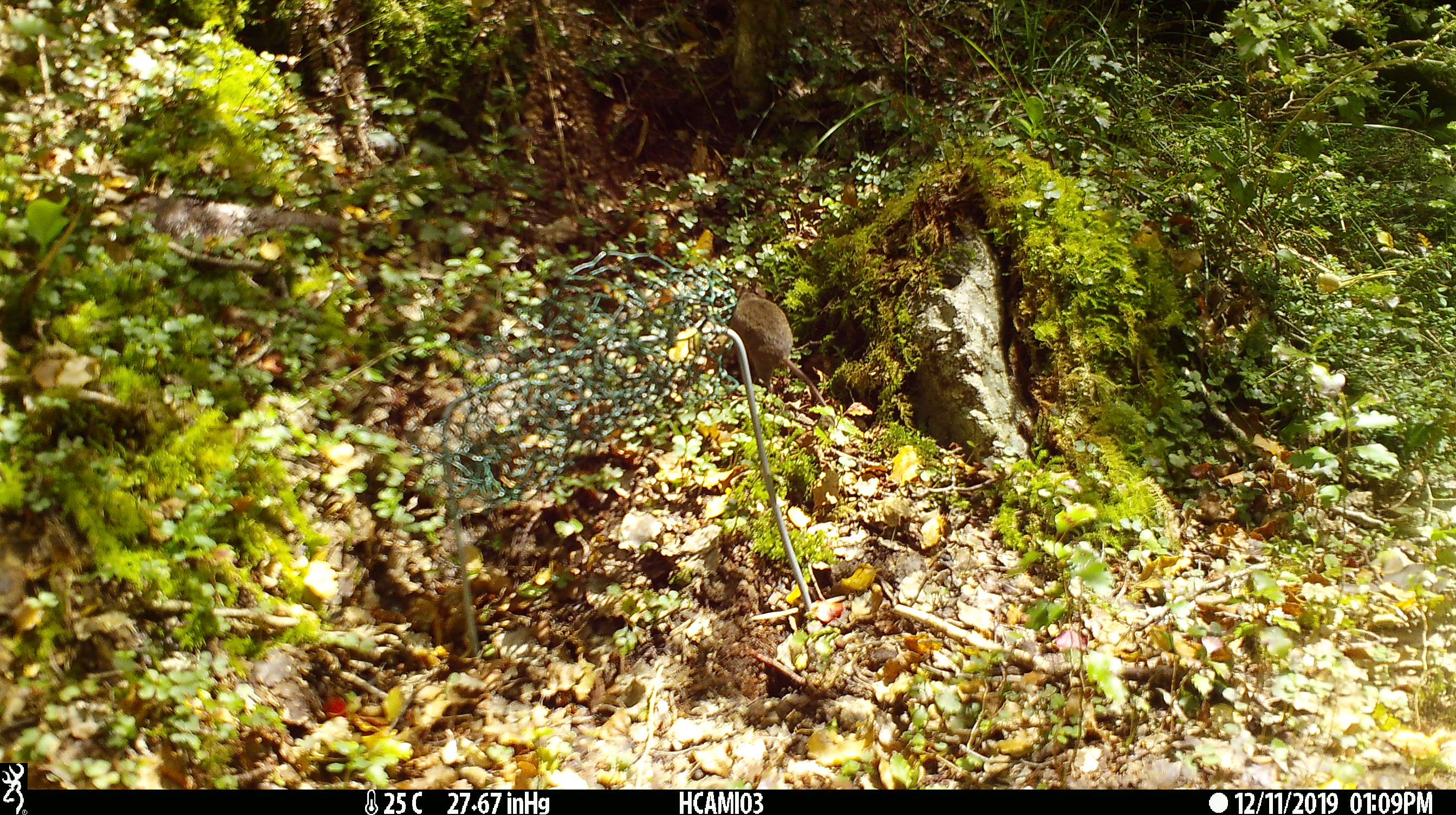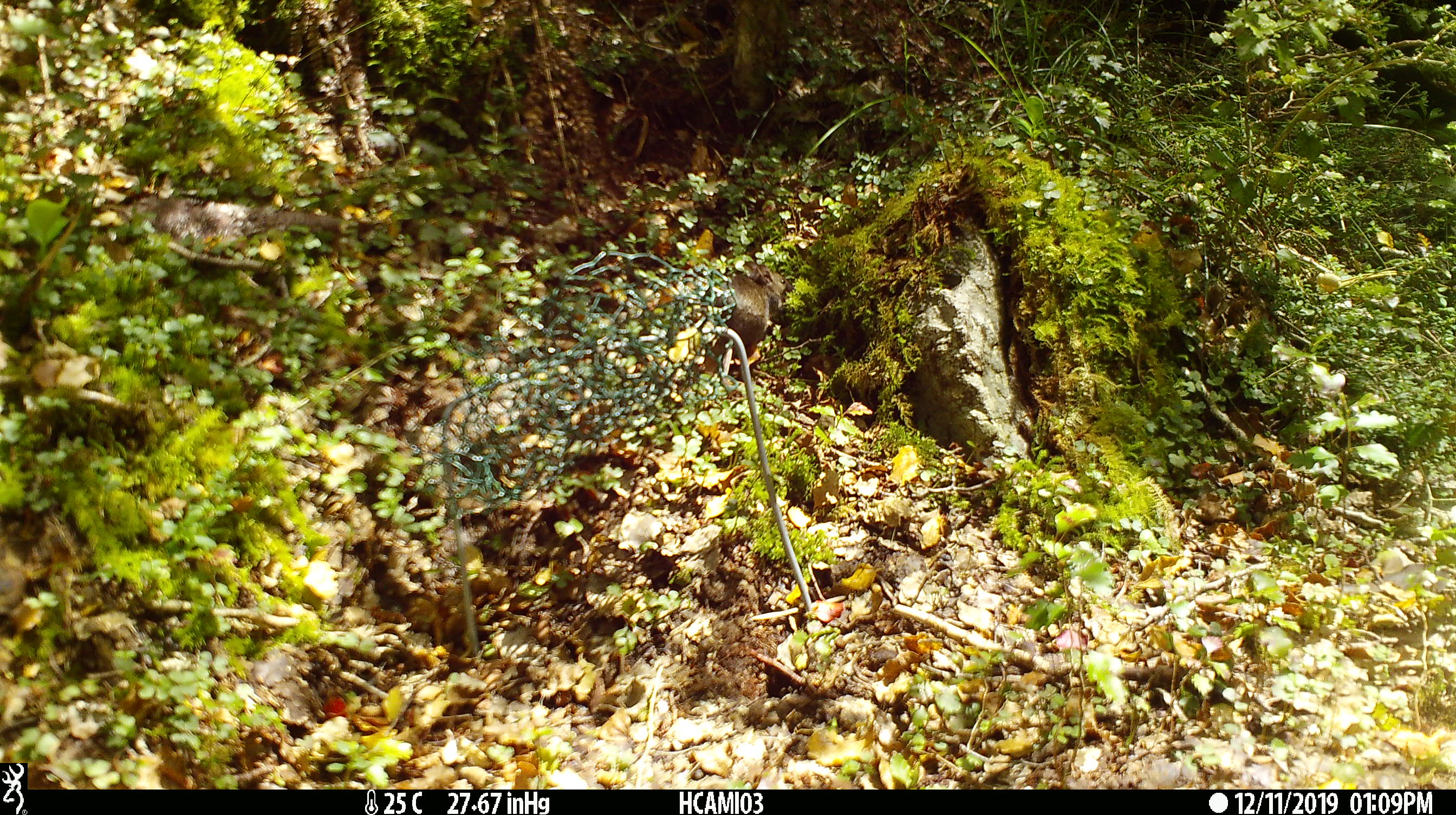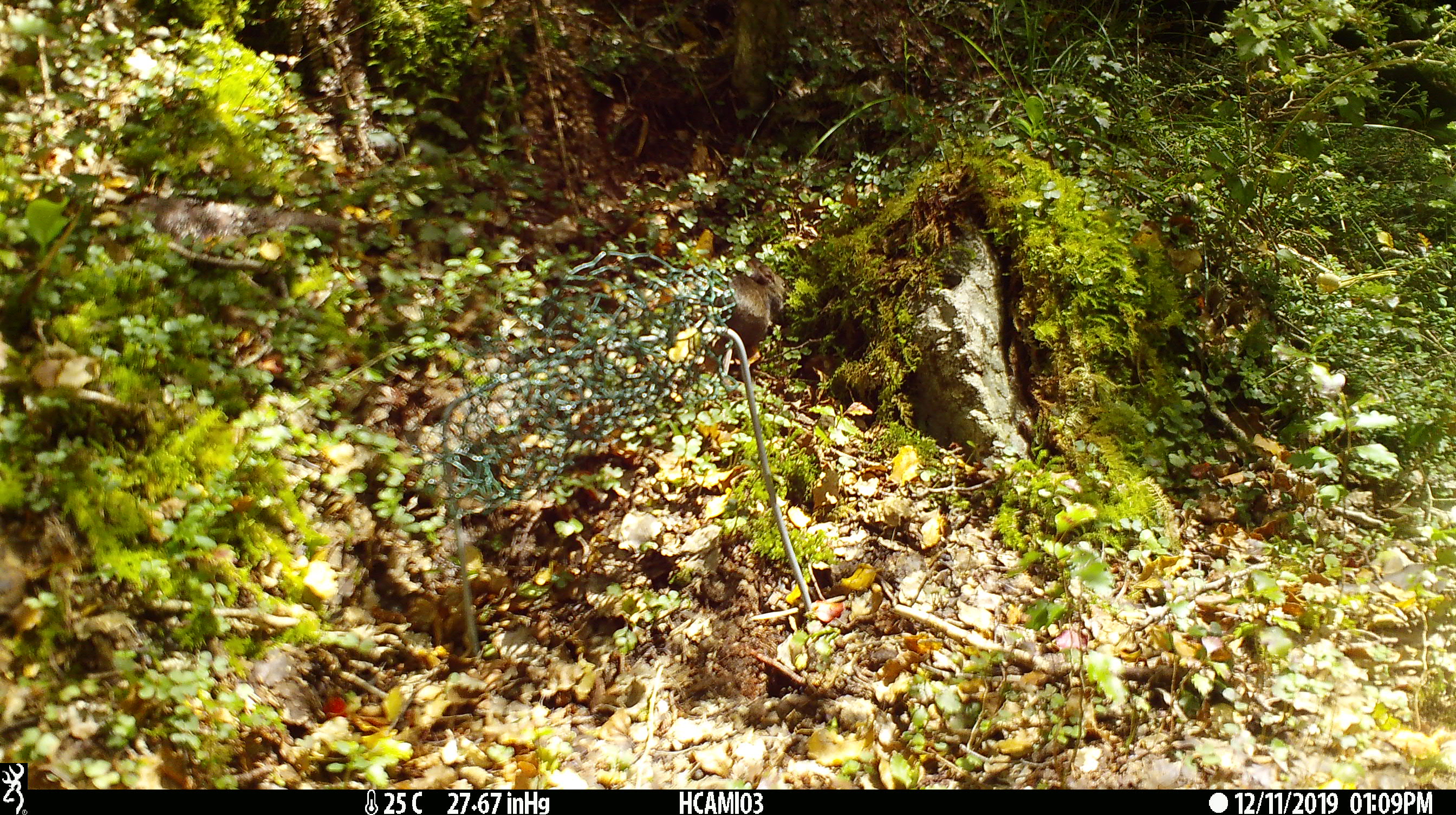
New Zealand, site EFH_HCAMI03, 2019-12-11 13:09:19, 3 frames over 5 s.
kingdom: Animalia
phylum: Chordata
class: Mammalia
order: Rodentia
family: Muridae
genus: Mus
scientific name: Mus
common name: mouse